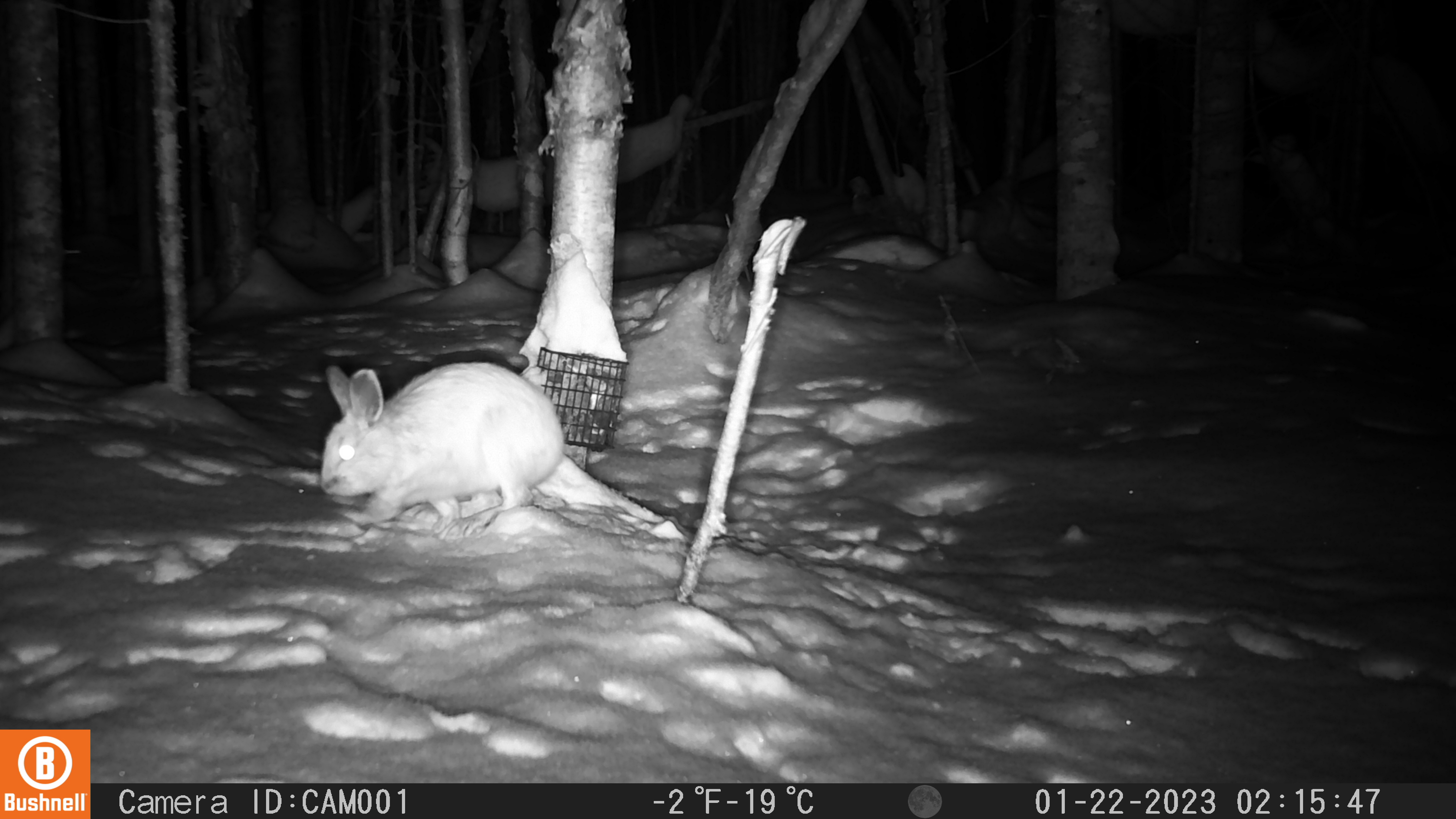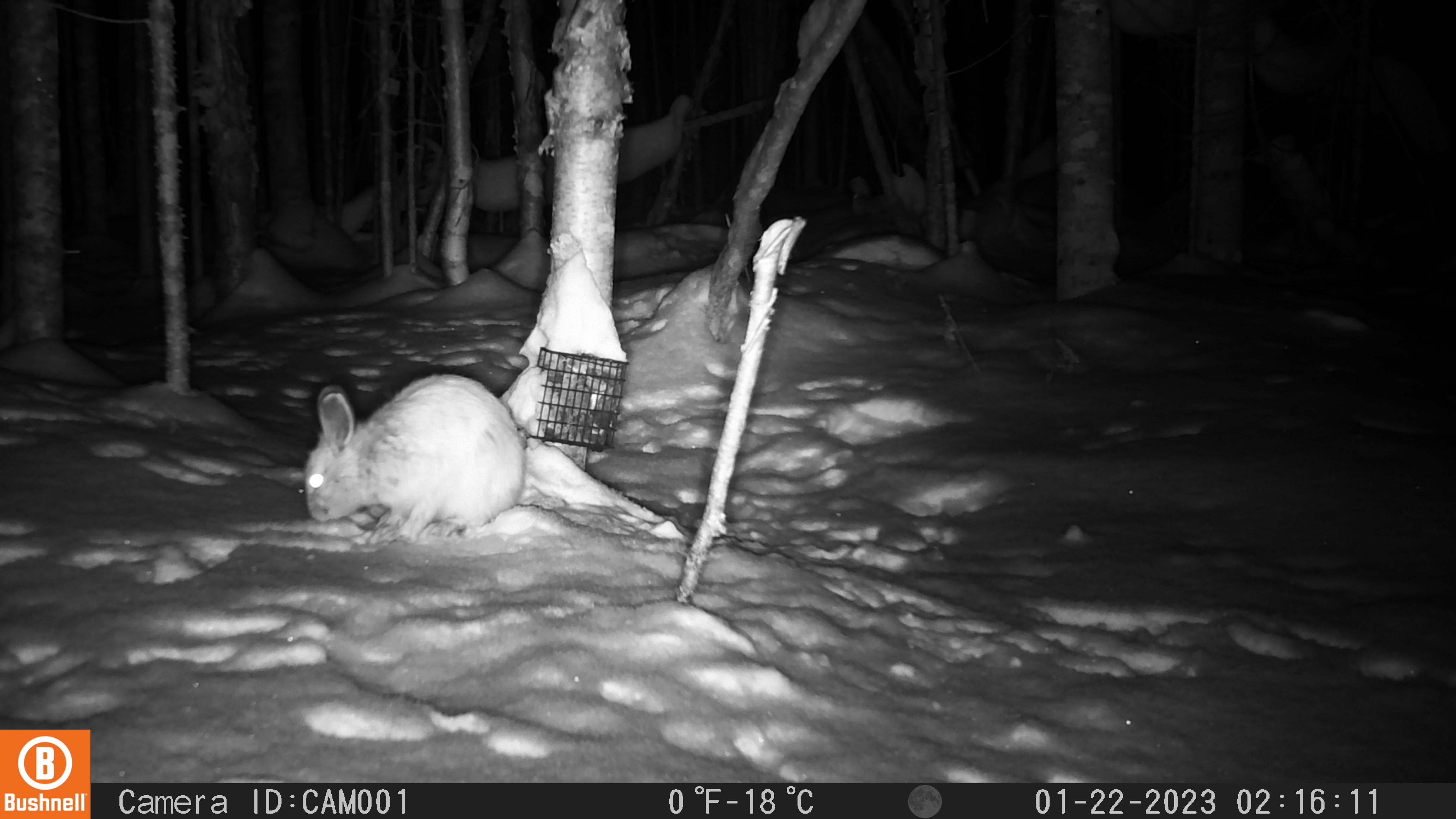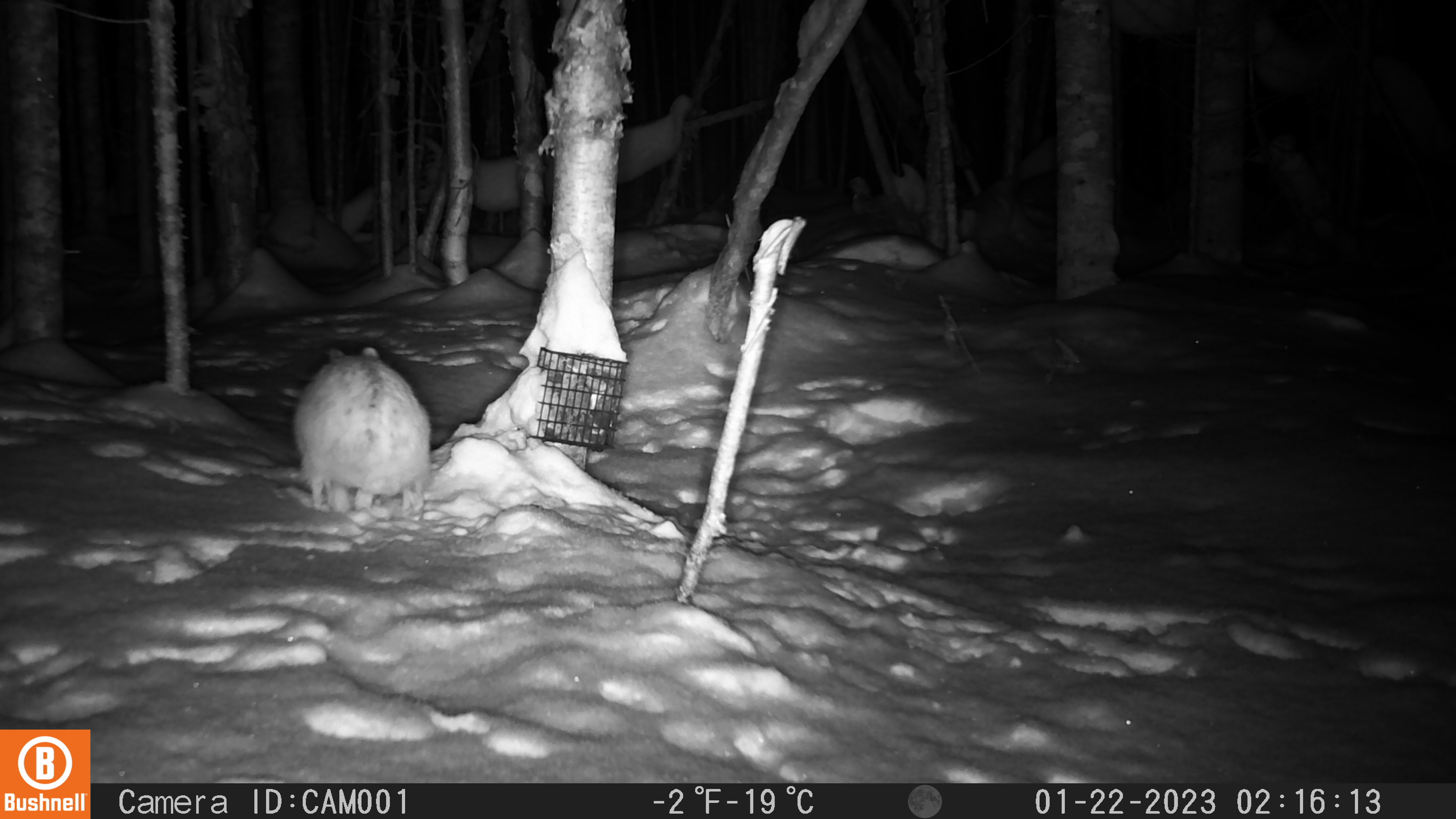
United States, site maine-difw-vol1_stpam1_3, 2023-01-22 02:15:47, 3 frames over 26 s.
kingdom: Animalia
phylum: Chordata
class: Mammalia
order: Lagomorpha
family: Leporidae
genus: Lepus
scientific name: Lepus americanus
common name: snowshoe hare